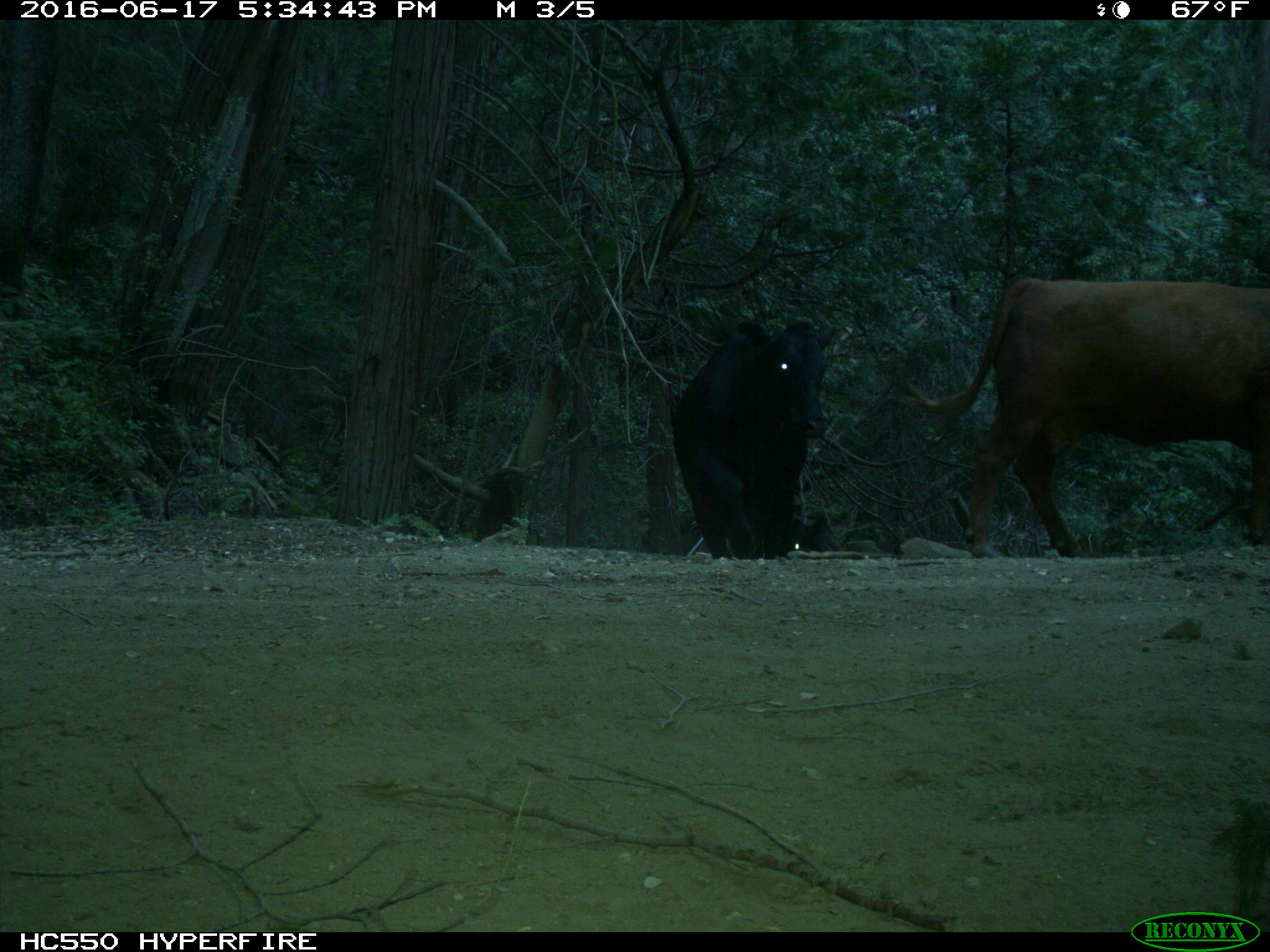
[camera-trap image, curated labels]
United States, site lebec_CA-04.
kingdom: Animalia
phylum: Chordata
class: Mammalia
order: Artiodactyla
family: Bovidae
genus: Bos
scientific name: Bos taurus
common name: domestic cow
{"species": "Bos taurus (domestic cow)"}